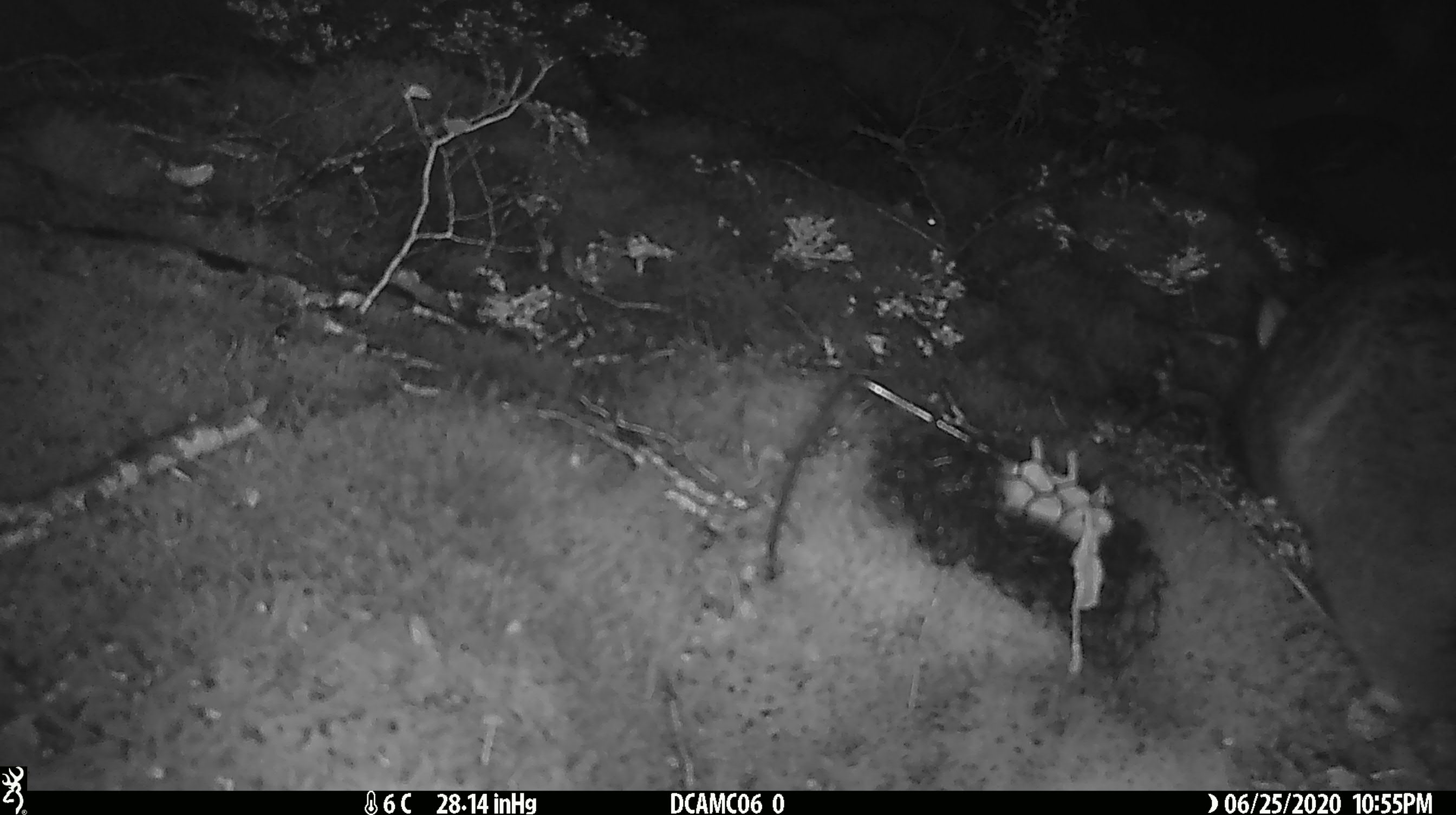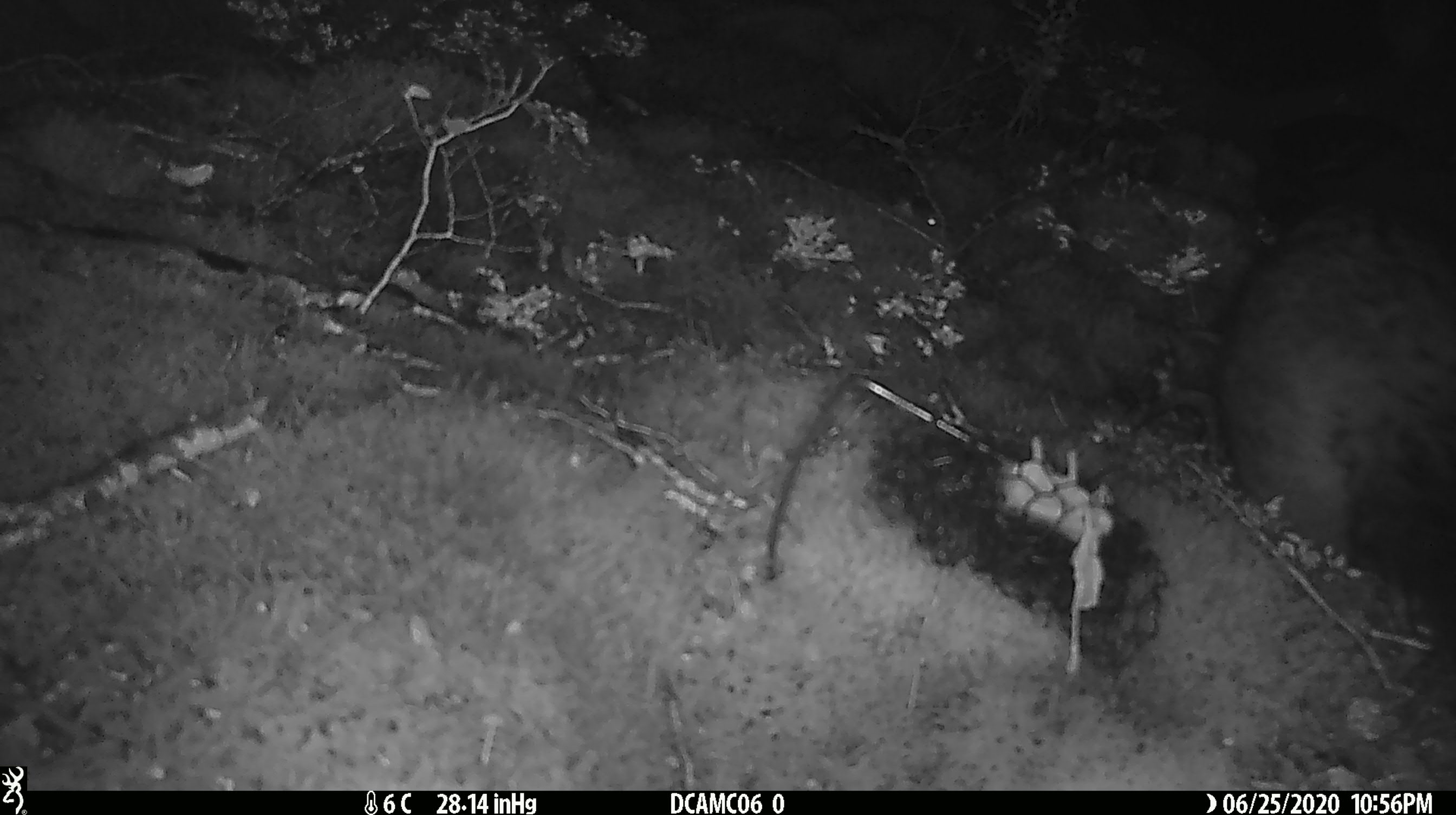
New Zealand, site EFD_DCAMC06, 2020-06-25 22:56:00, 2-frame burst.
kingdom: Animalia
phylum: Chordata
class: Mammalia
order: Diprotodontia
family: Phalangeridae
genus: Trichosurus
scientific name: Trichosurus vulpecula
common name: common brushtail possum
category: possum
Possum (common brushtail possum) (Trichosurus vulpecula).